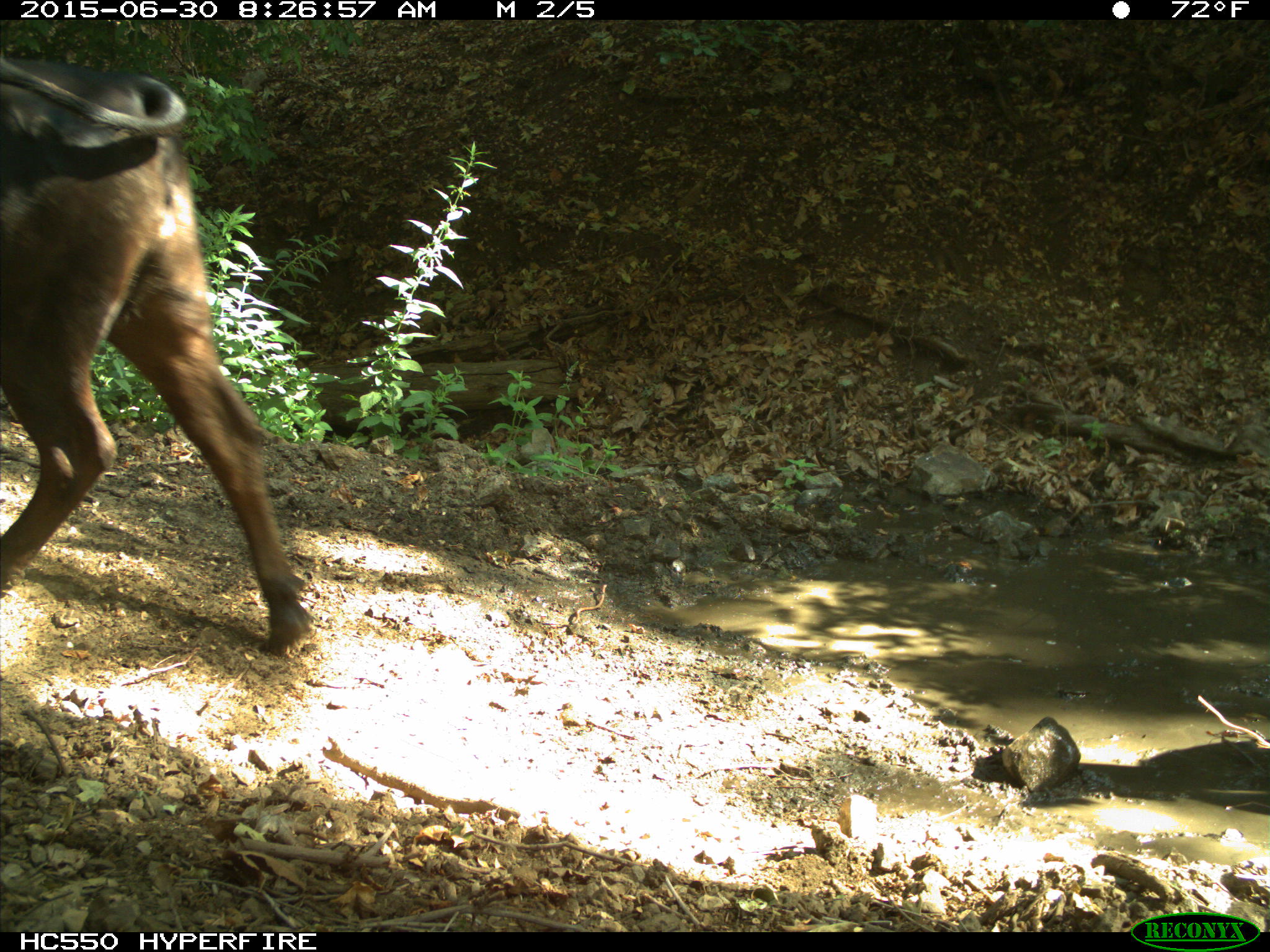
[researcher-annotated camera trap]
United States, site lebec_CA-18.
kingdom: Animalia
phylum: Chordata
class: Mammalia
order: Artiodactyla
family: Bovidae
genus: Bos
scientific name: Bos taurus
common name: domestic cow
Bos taurus (domestic cow).